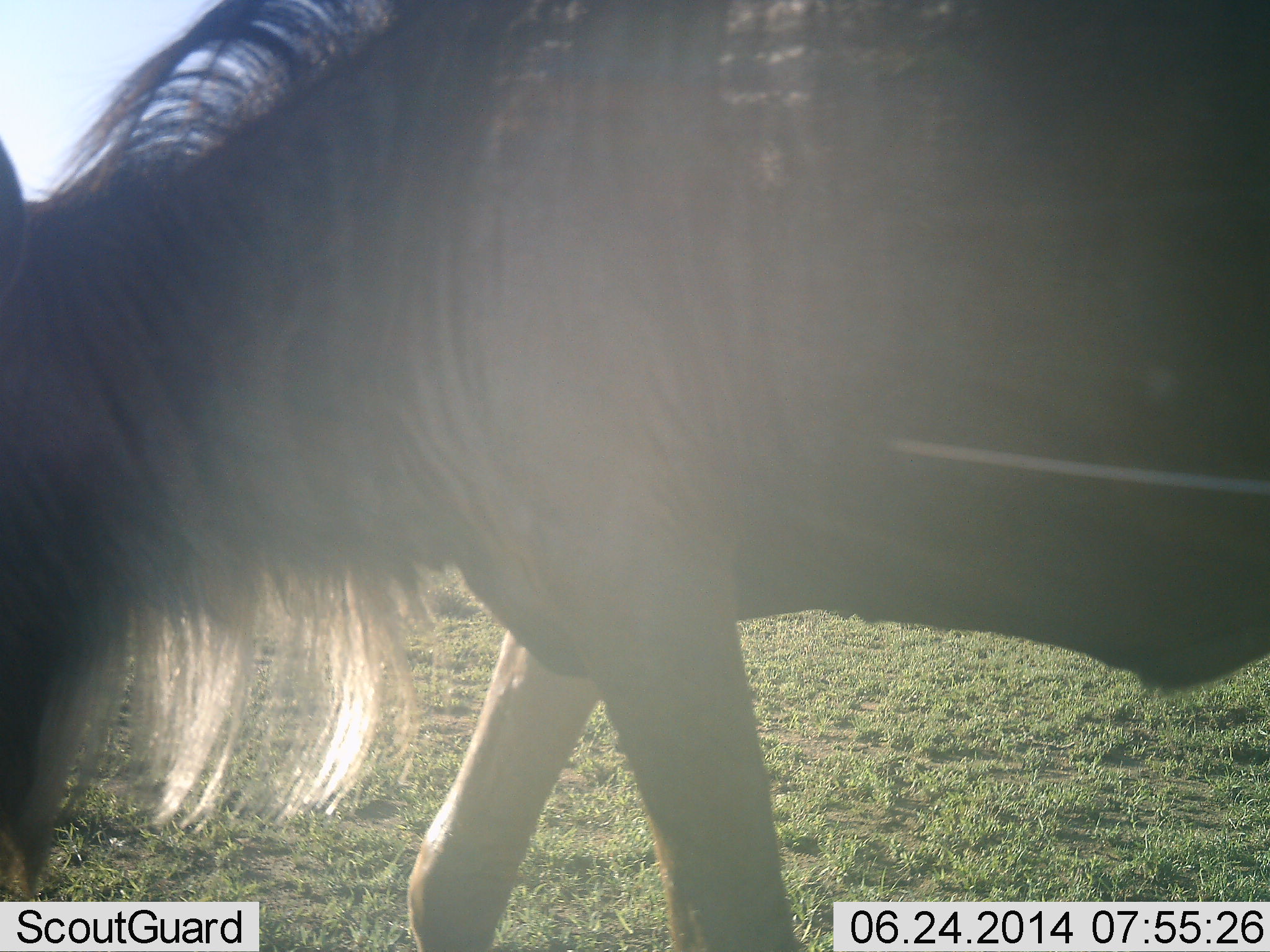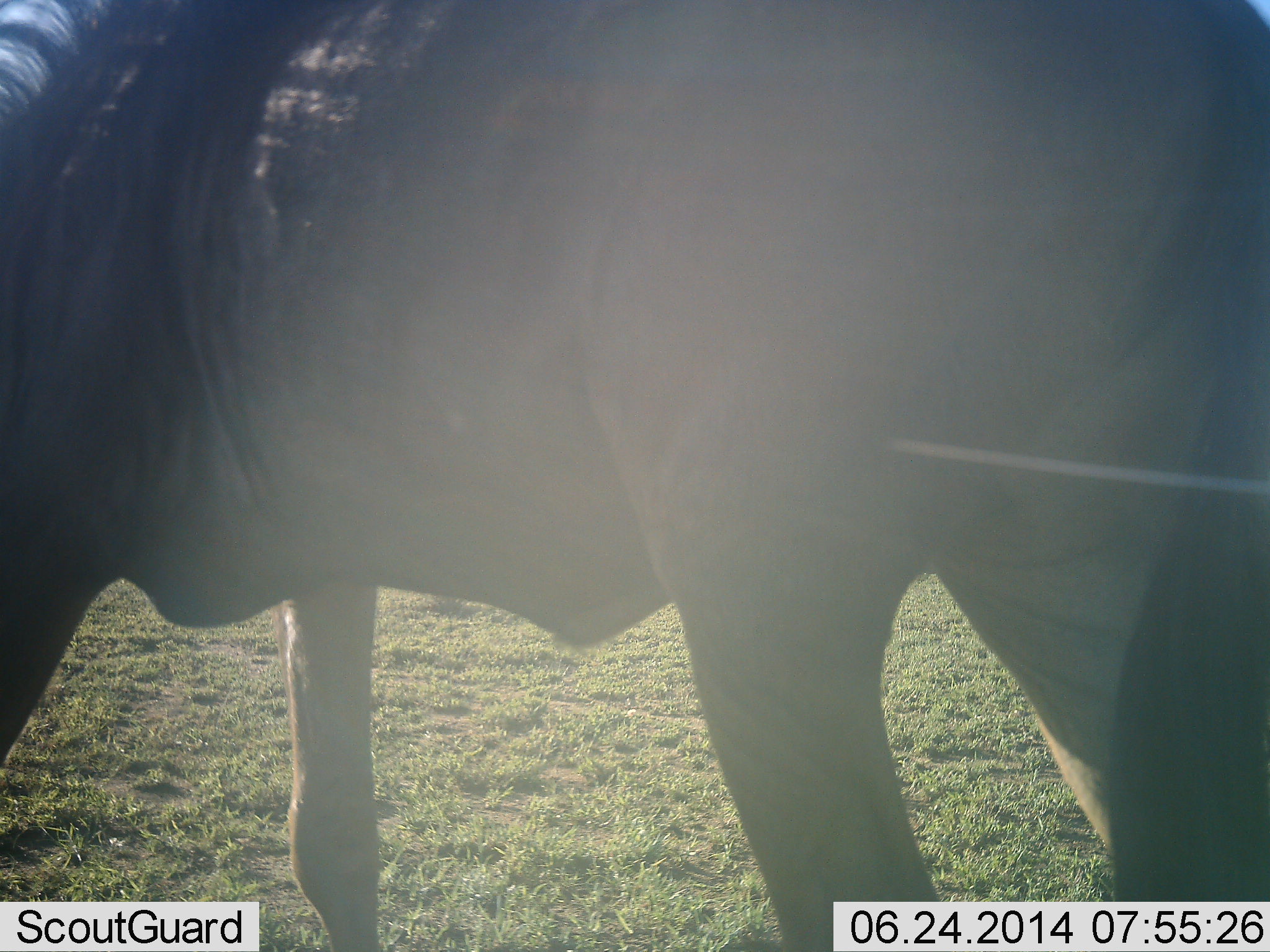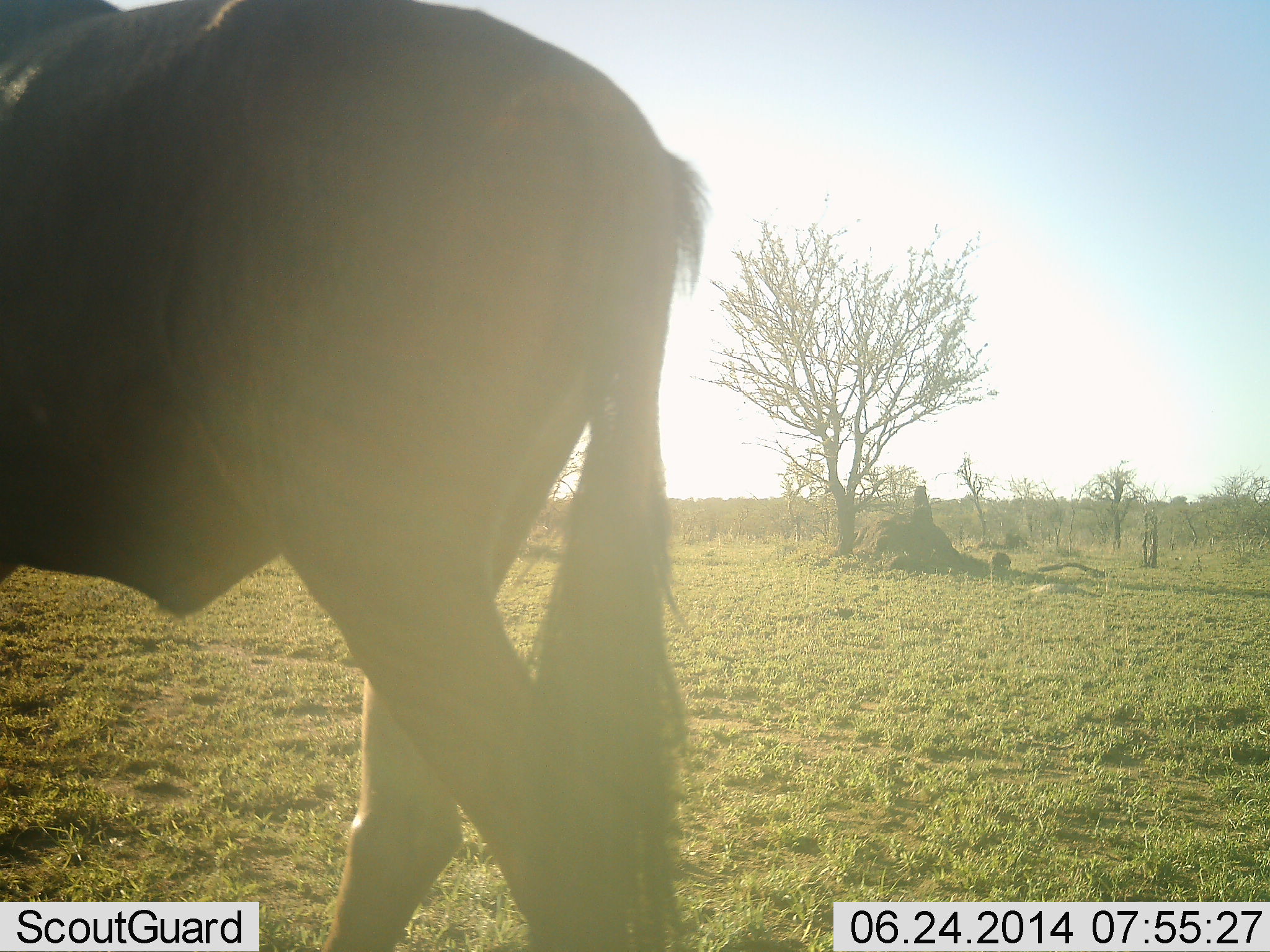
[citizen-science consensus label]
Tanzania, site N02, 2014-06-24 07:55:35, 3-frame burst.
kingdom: Animalia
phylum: Chordata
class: Mammalia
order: Artiodactyla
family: Bovidae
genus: Connochaetes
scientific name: Connochaetes taurinus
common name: blue wildebeest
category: wildebeest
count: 1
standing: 10%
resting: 0%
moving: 90%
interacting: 0%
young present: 0%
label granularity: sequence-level